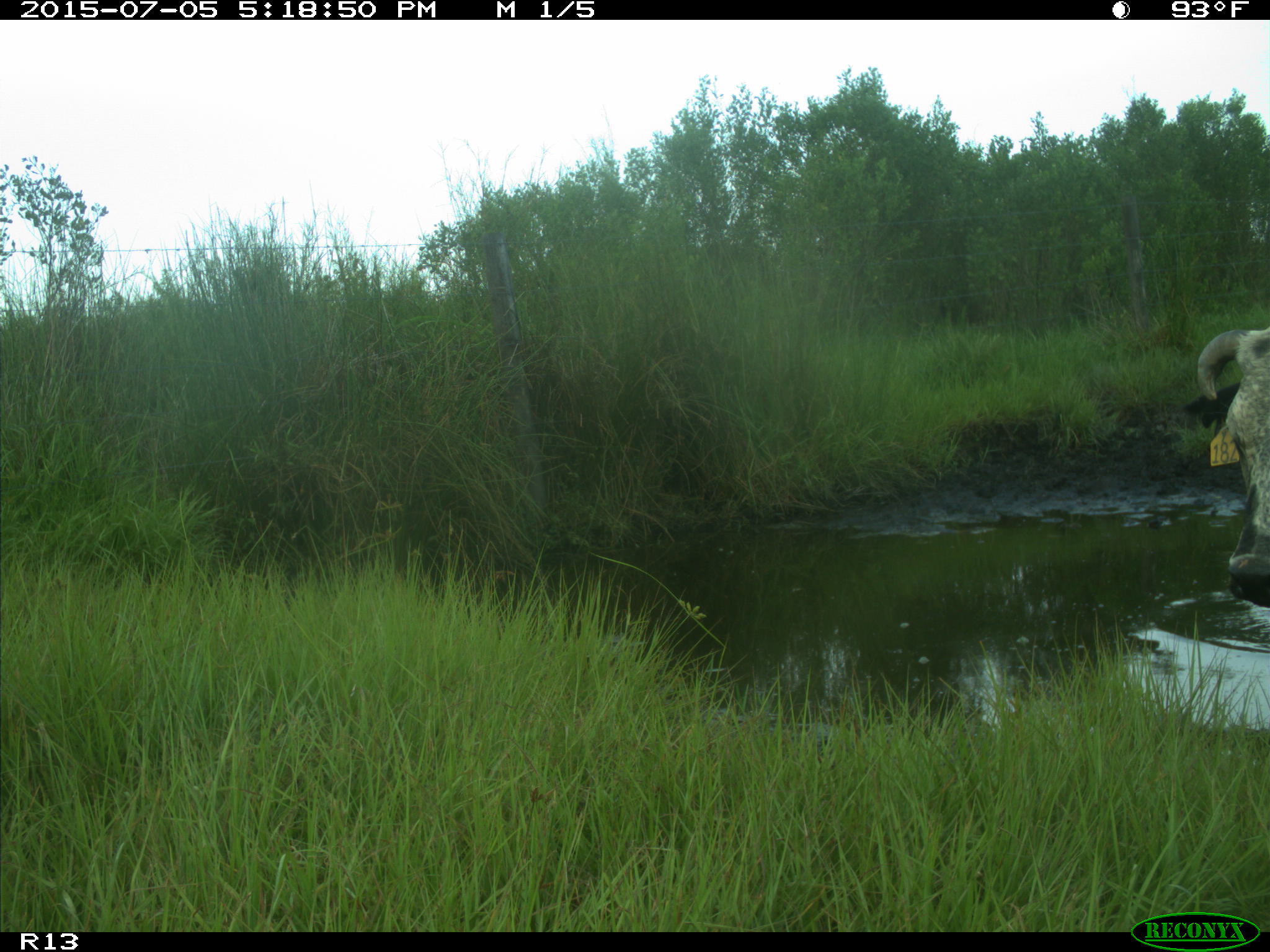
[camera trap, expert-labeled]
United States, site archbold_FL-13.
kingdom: Animalia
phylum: Chordata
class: Mammalia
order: Artiodactyla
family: Bovidae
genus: Bos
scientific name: Bos taurus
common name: domestic cow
Bos taurus (domestic cow).